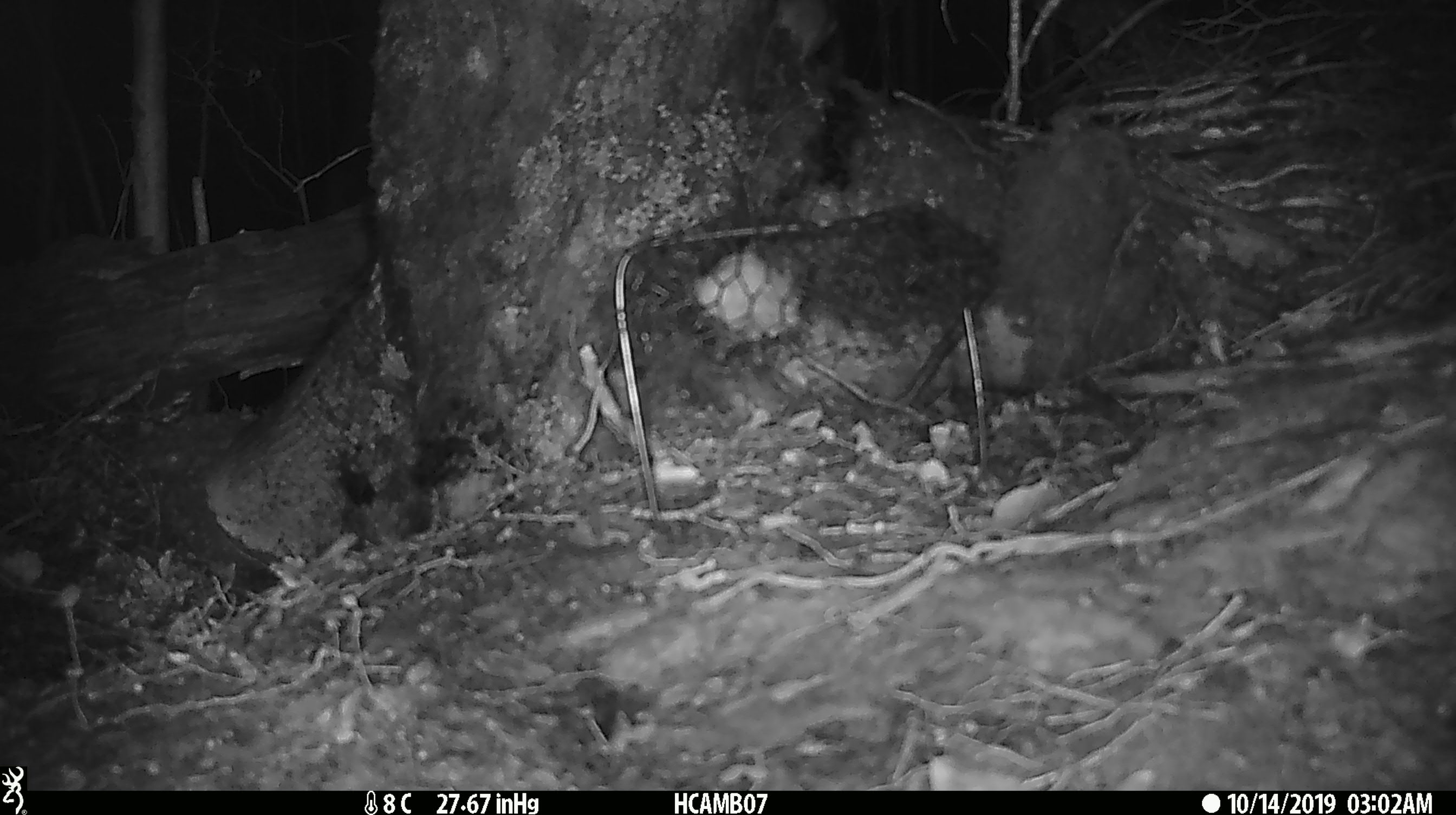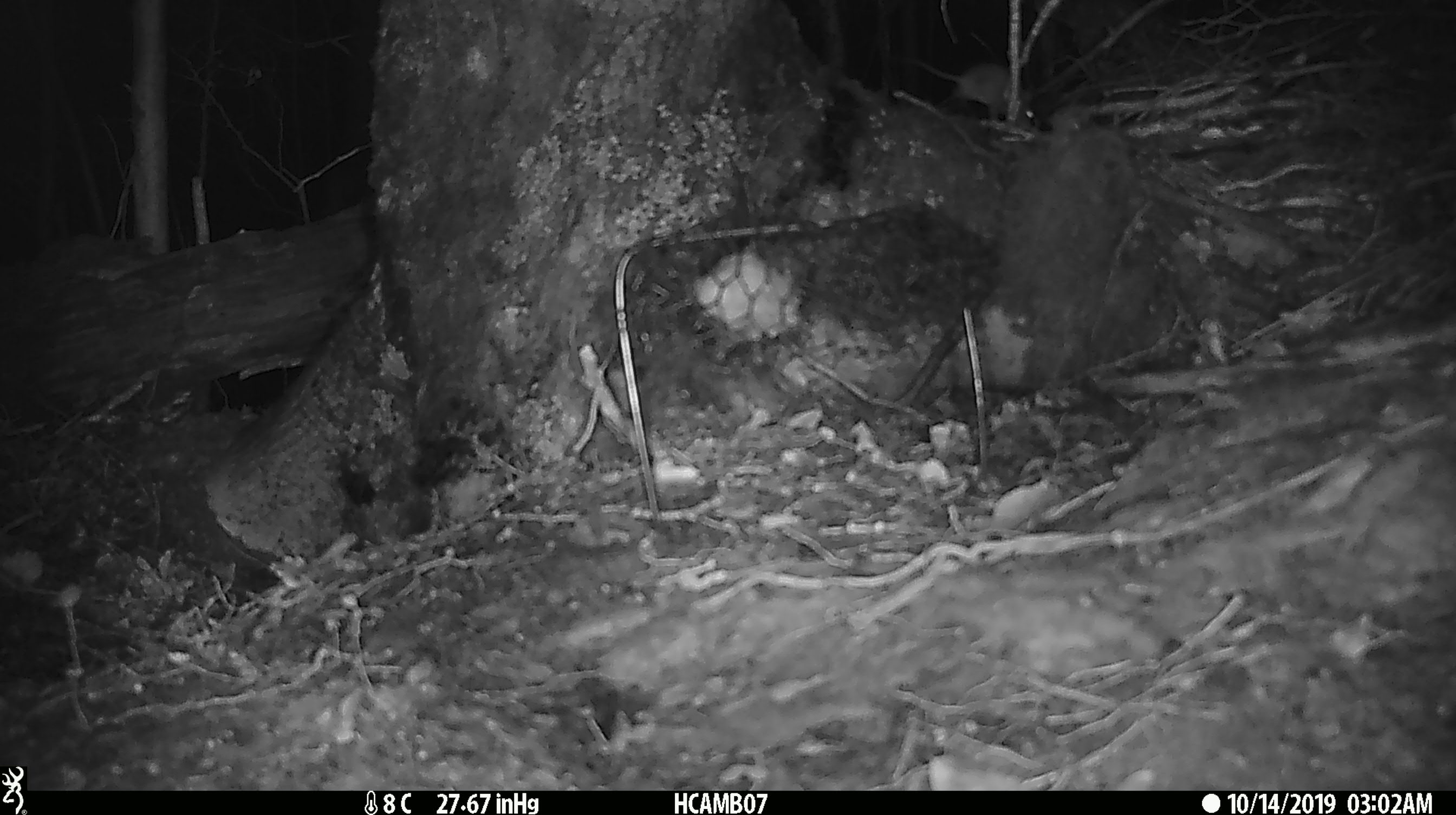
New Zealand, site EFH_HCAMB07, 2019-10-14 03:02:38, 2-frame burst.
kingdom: Animalia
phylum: Chordata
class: Mammalia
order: Rodentia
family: Muridae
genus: Mus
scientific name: Mus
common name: mouse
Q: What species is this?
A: Mouse (Mus).